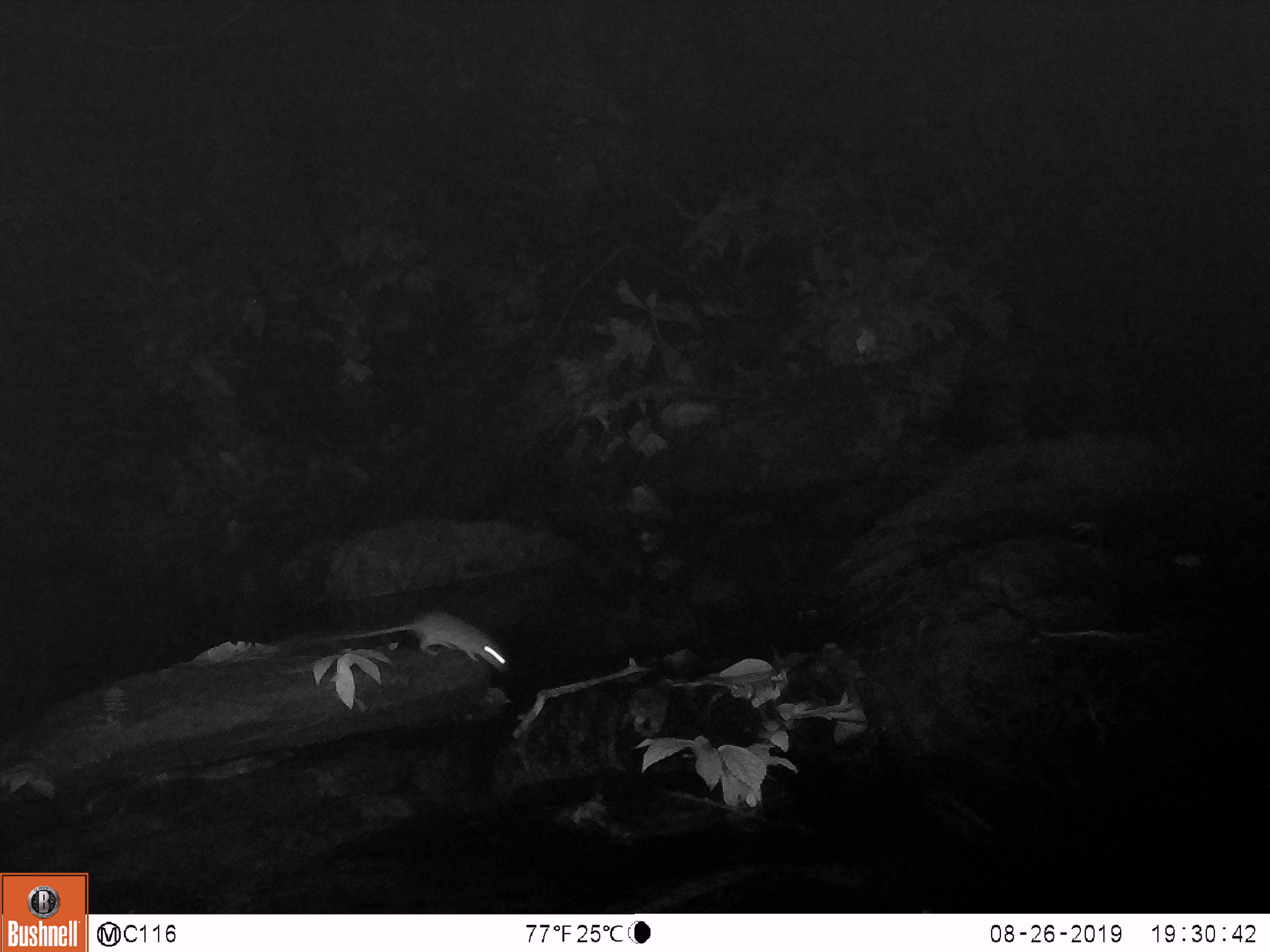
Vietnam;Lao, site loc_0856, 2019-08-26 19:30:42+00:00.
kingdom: Animalia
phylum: Chordata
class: Mammalia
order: Rodentia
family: Muridae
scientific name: Muridae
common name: old-world mice and rats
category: unidentified murid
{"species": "unidentified murid (old-world mice and rats) (Muridae)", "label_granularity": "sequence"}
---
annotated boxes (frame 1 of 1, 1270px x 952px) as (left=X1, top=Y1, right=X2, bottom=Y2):
unidentified murid: (left=307, top=610, right=509, bottom=670)